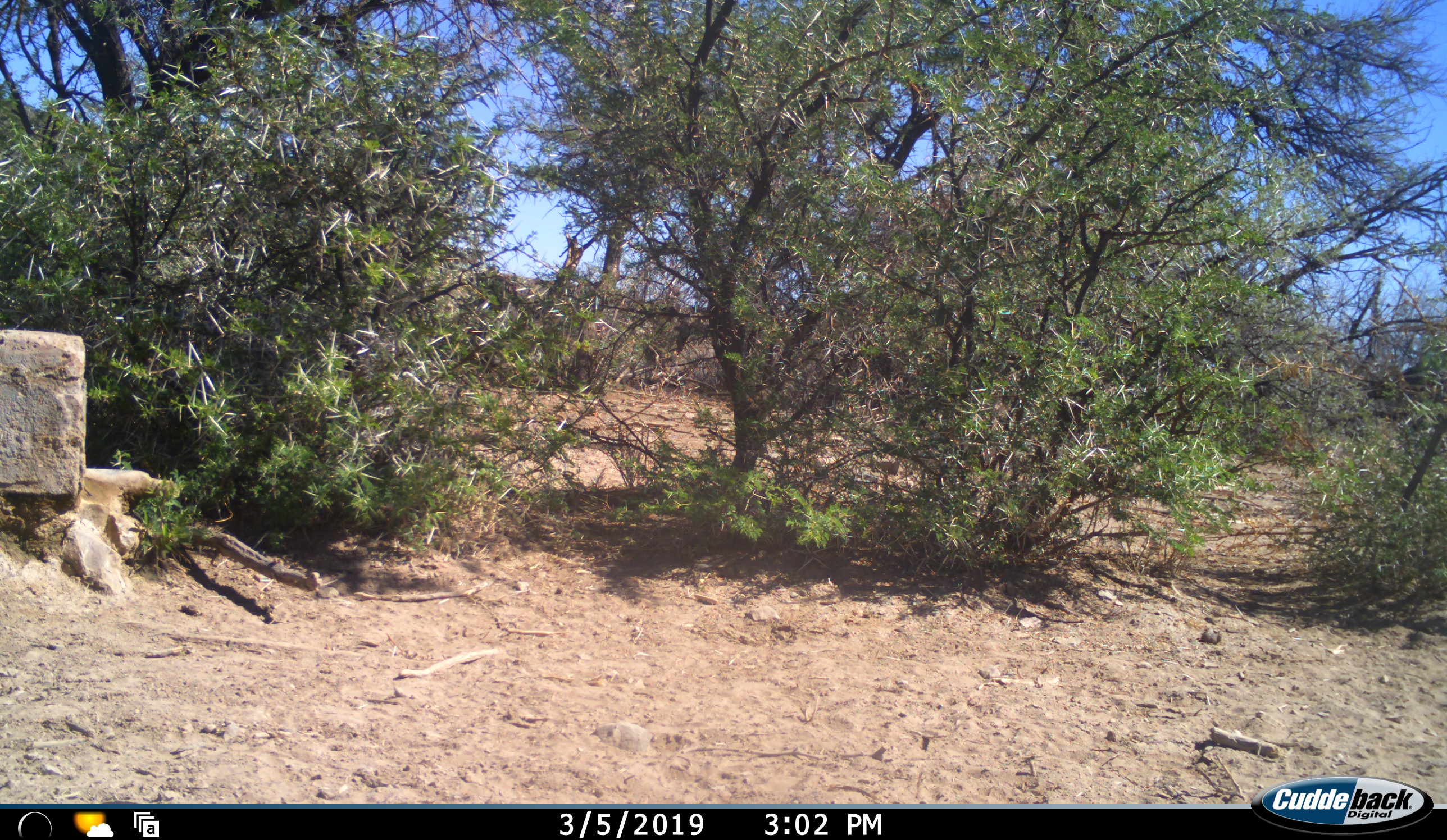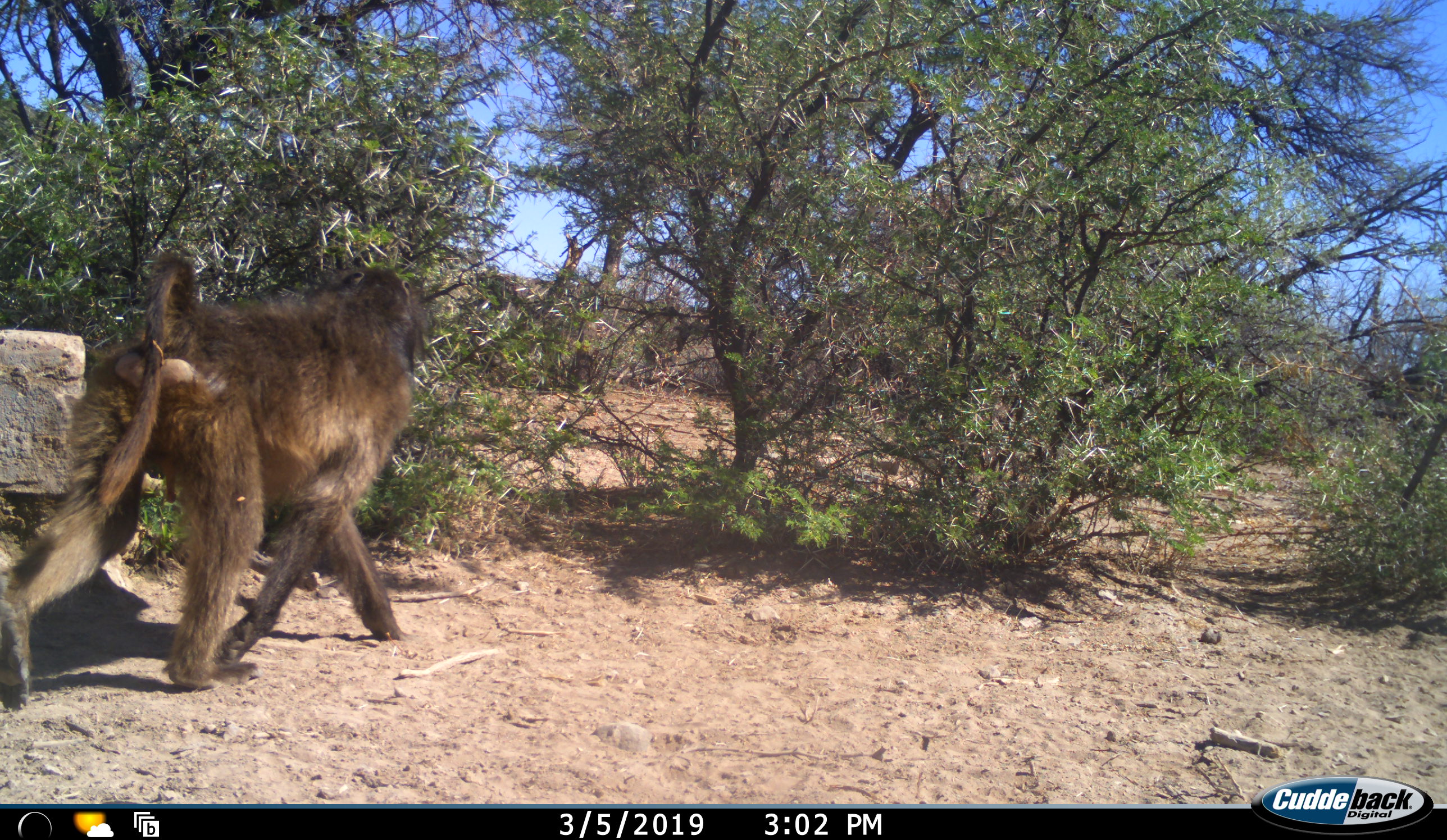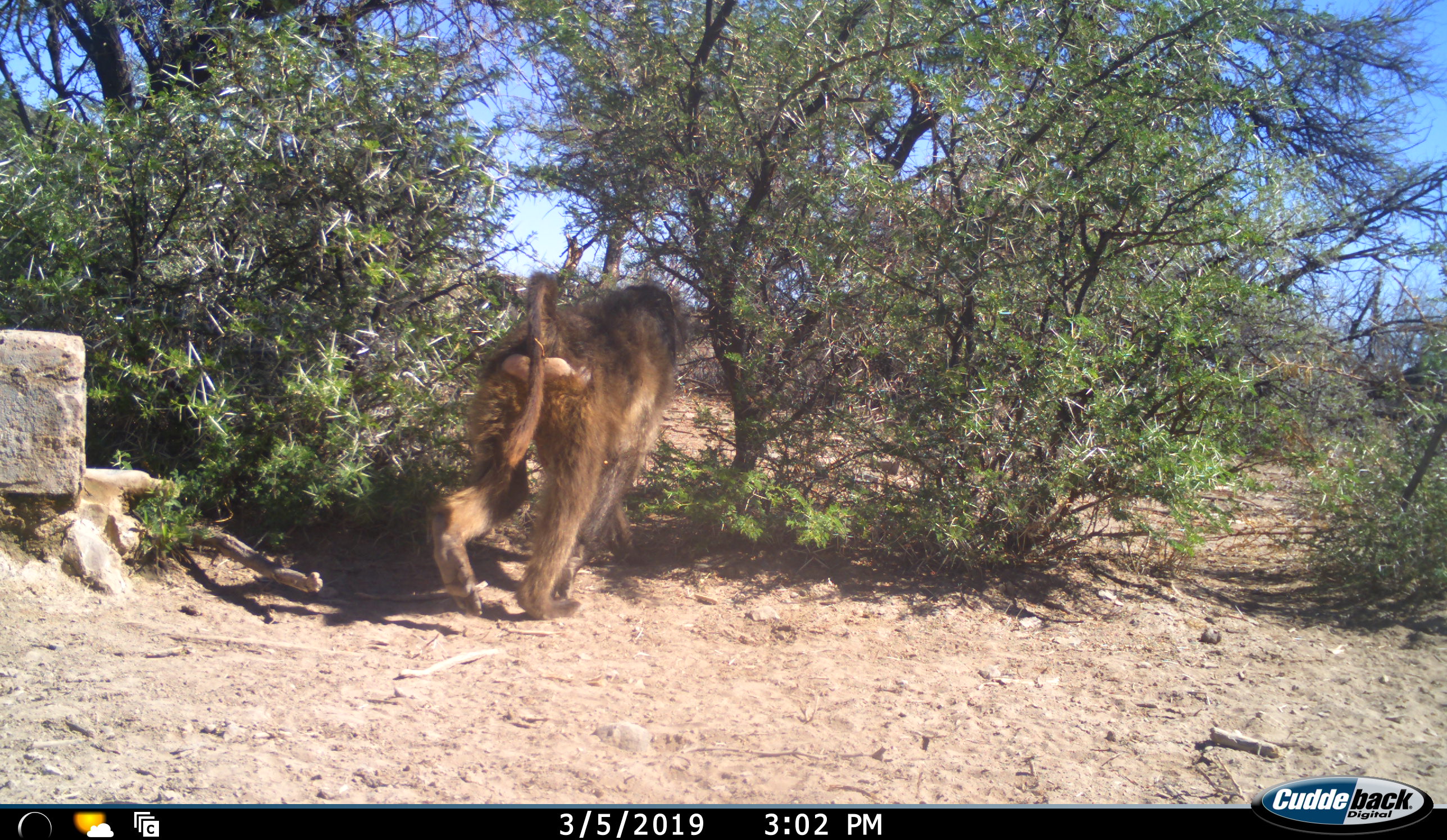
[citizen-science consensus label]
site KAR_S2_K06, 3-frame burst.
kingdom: Animalia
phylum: Chordata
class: Mammalia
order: Primates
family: Cercopithecidae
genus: Papio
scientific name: Papio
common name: baboon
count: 1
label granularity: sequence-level